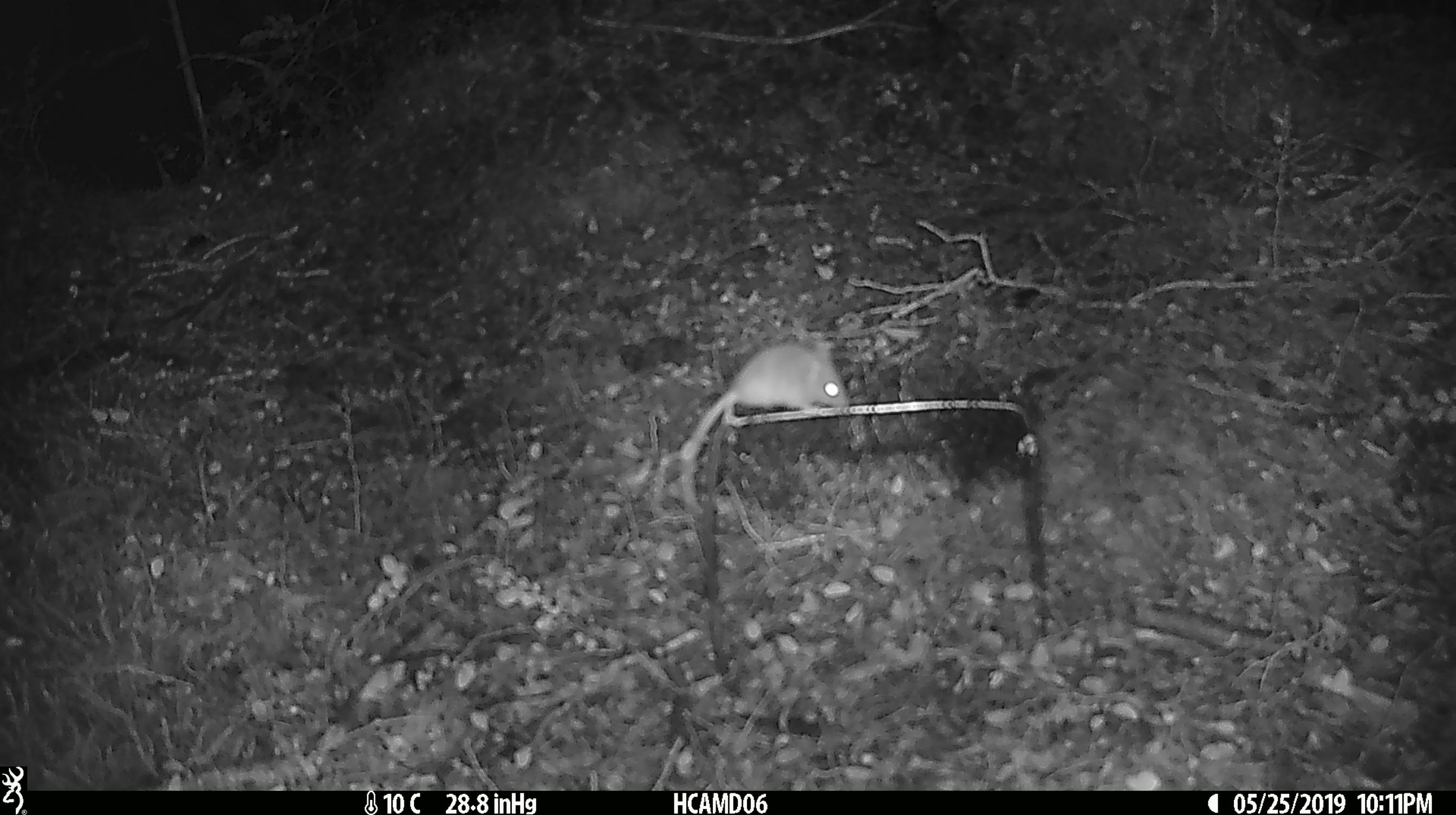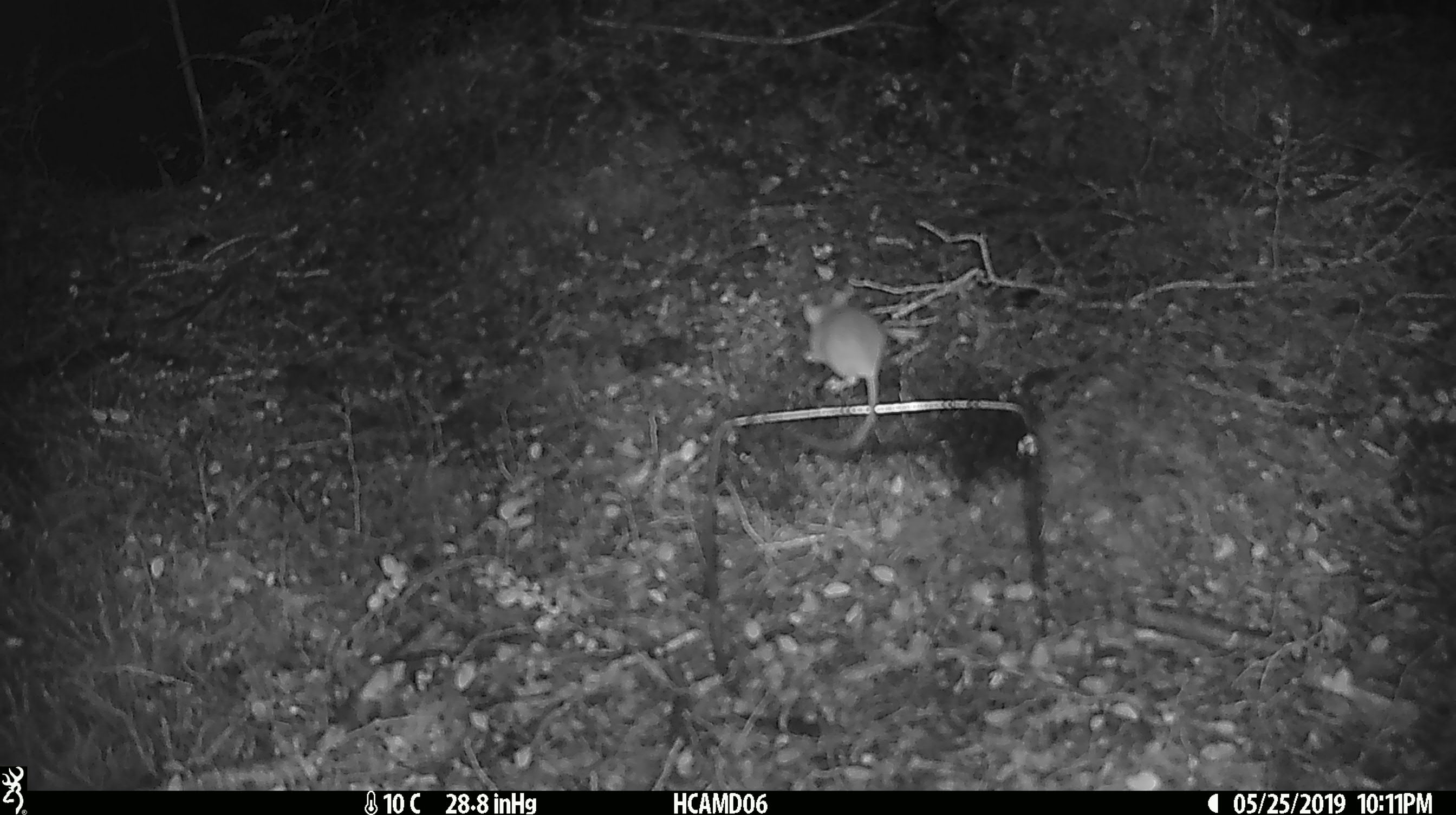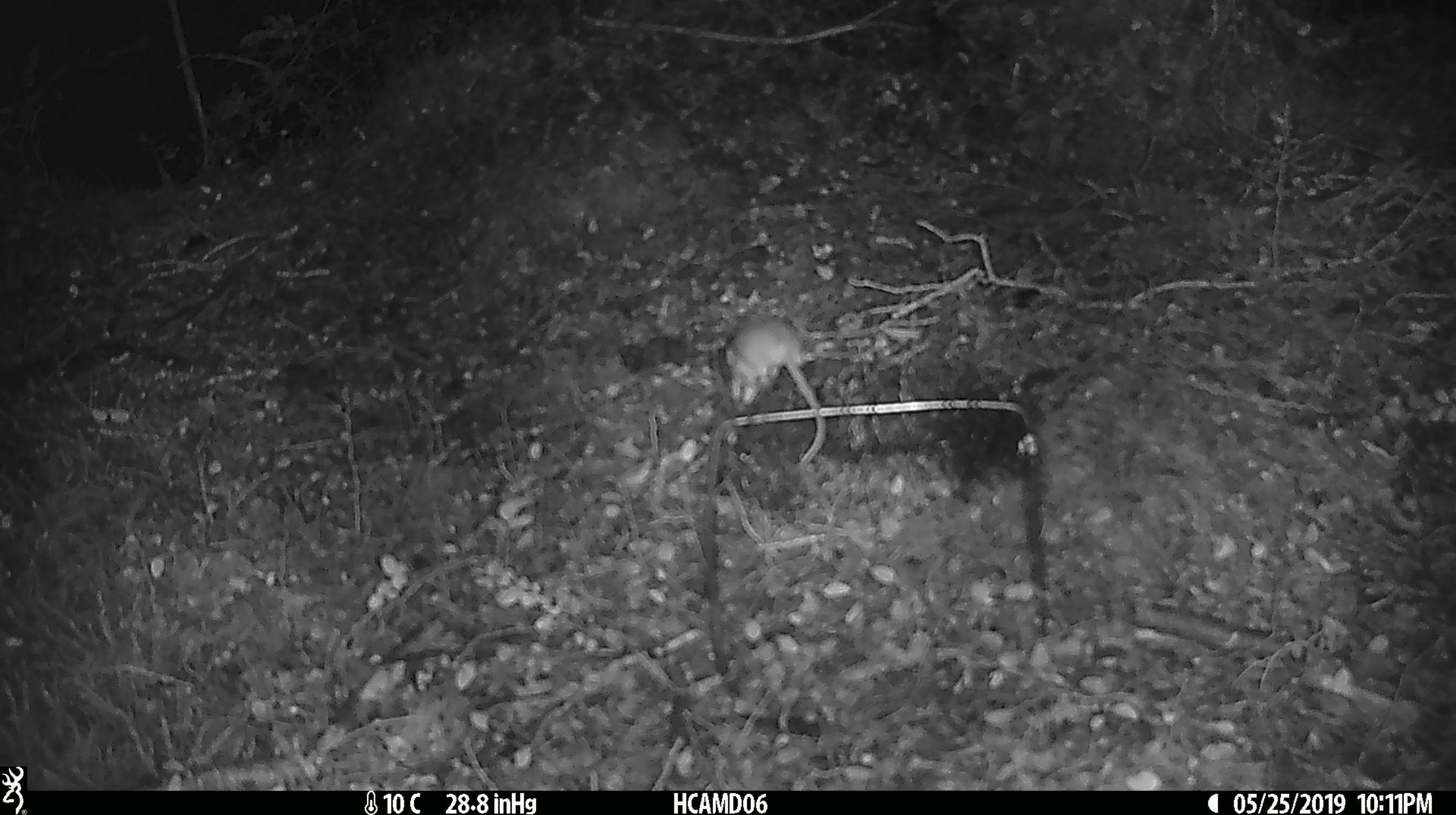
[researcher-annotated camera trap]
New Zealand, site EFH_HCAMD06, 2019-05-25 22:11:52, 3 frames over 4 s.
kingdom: Animalia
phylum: Chordata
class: Mammalia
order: Rodentia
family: Muridae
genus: Mus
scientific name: Mus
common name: mouse